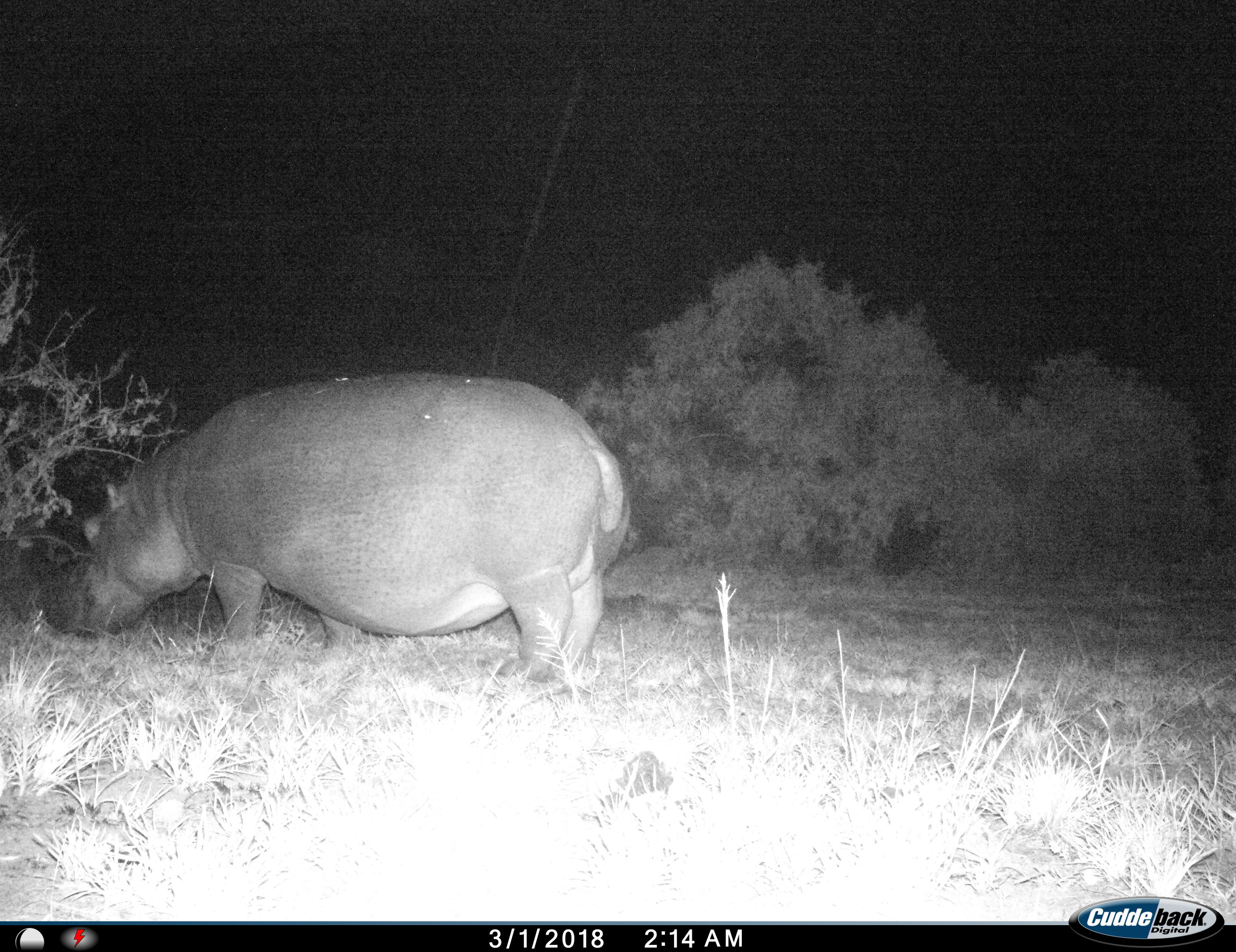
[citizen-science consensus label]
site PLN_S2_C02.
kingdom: Animalia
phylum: Chordata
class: Mammalia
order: Artiodactyla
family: Hippopotamidae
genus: Hippopotamus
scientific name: Hippopotamus amphibius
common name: hippopotamus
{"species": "hippopotamus (Hippopotamus amphibius)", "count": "1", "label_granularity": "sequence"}